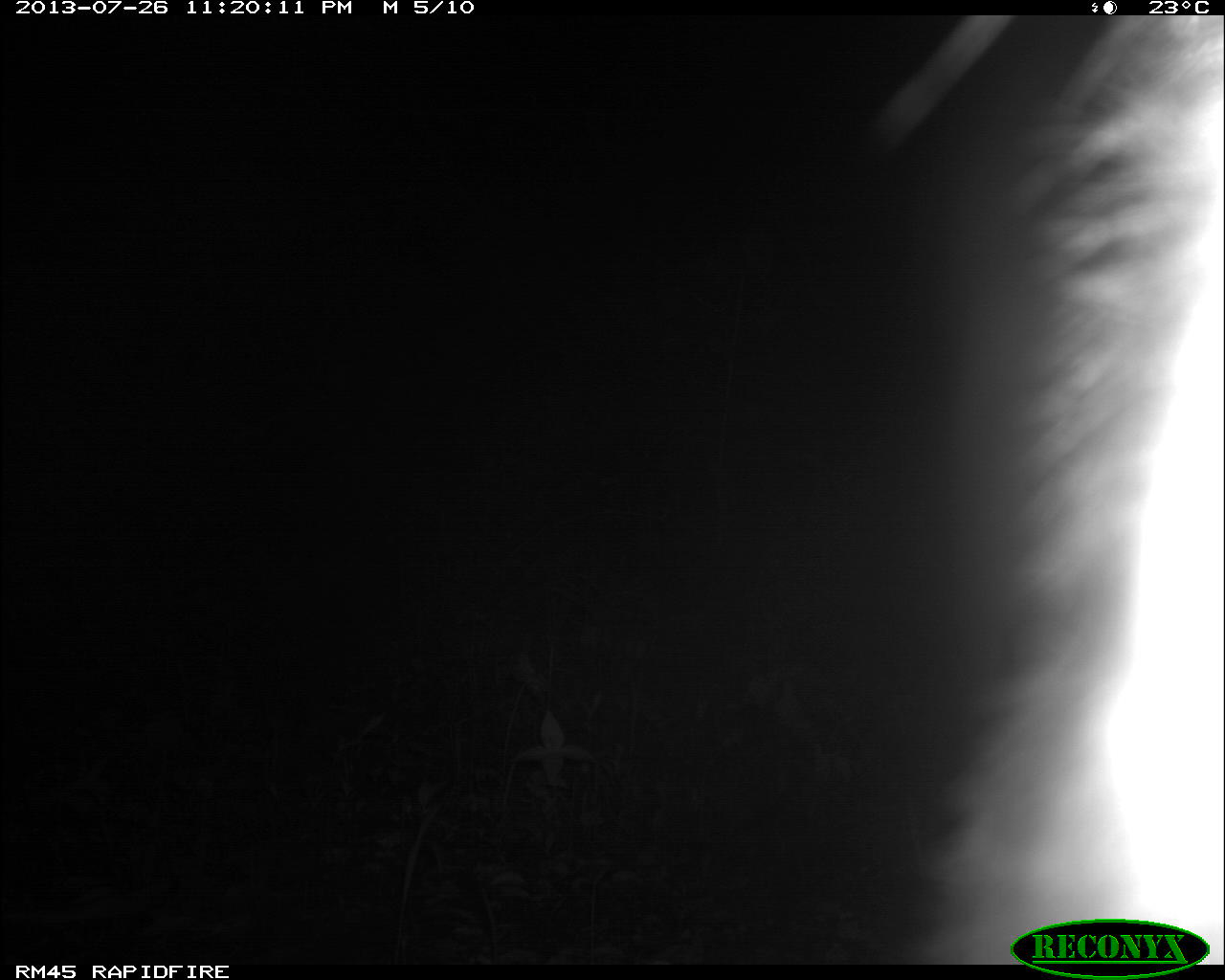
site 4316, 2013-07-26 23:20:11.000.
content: unidentified animal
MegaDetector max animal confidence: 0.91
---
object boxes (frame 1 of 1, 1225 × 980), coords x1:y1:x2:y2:
unknown: 868:15:1223:964